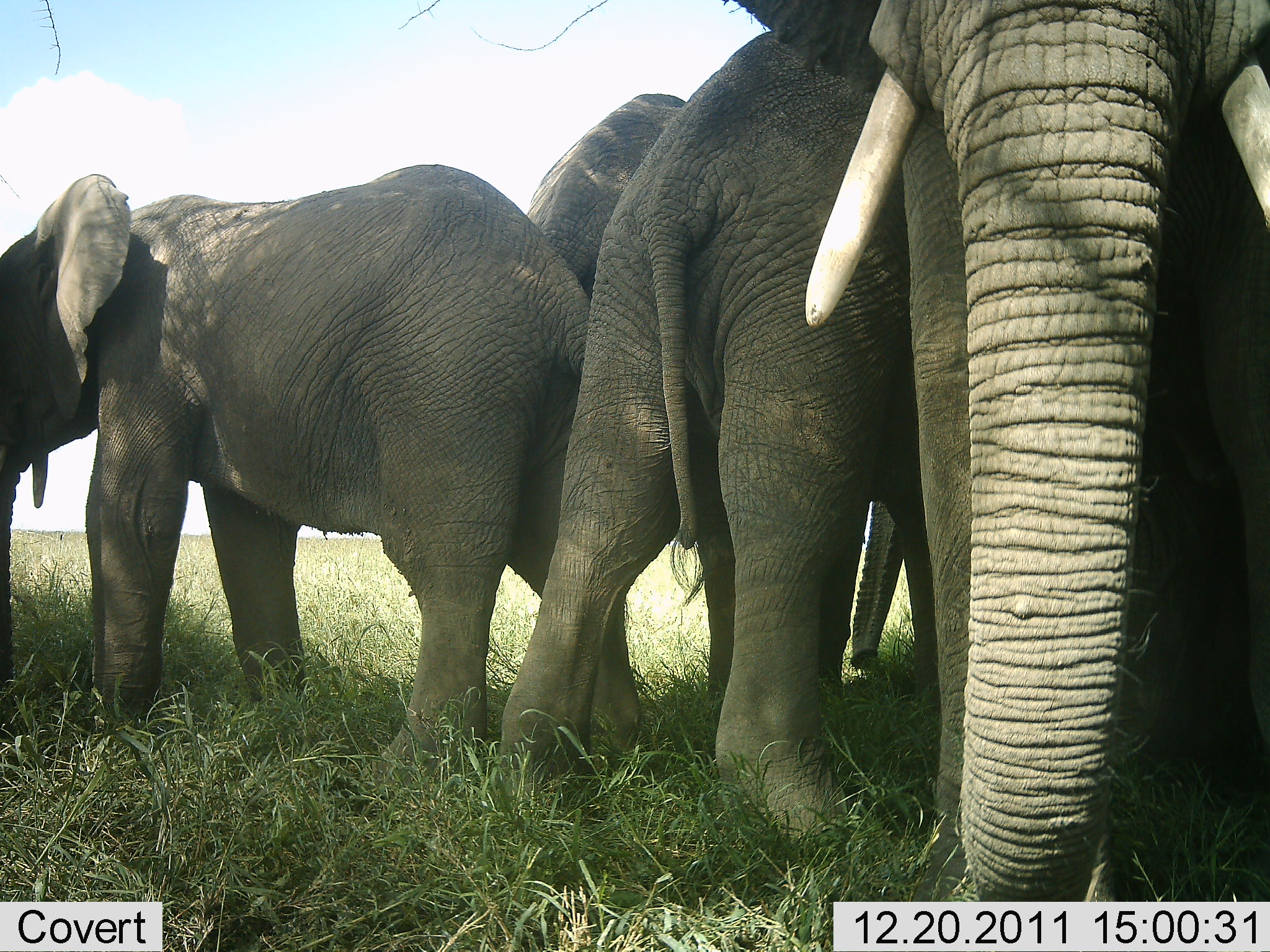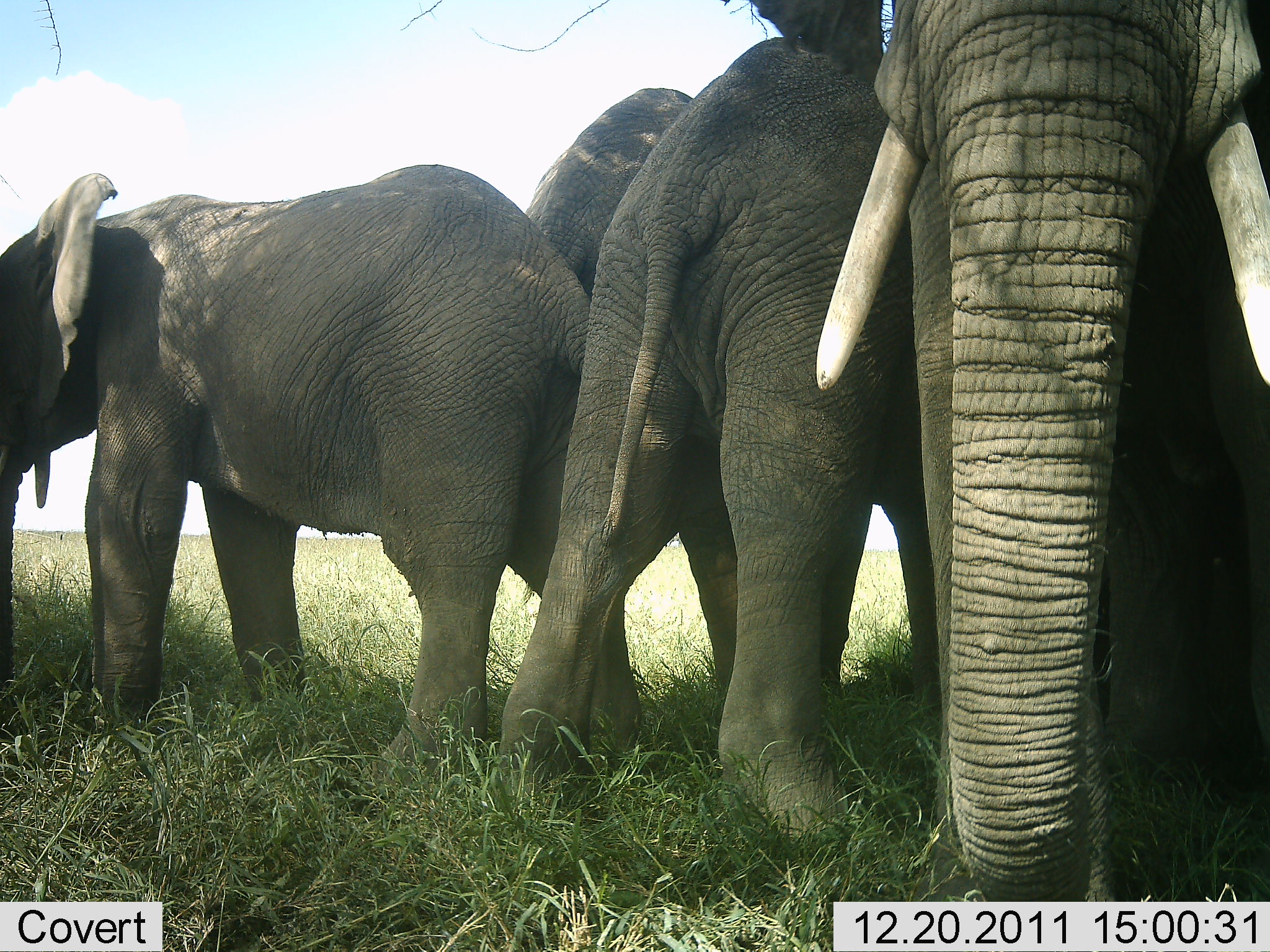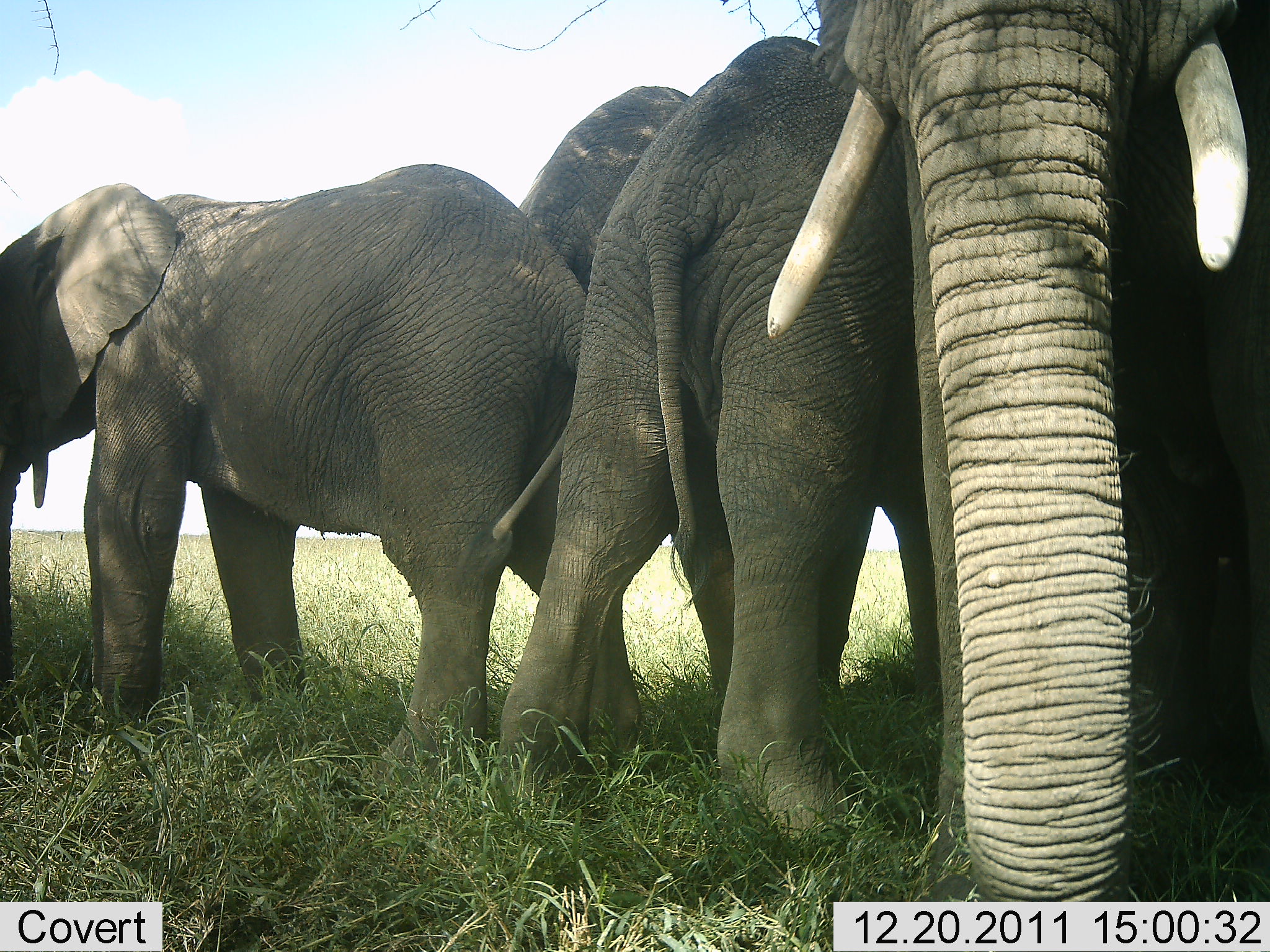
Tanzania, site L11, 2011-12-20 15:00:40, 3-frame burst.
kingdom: Animalia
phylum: Chordata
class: Mammalia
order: Proboscidea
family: Elephantidae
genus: Loxodonta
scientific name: Loxodonta africana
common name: african bush elephant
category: elephant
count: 4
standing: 82%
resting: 0%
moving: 0%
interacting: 24%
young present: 0%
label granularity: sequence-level